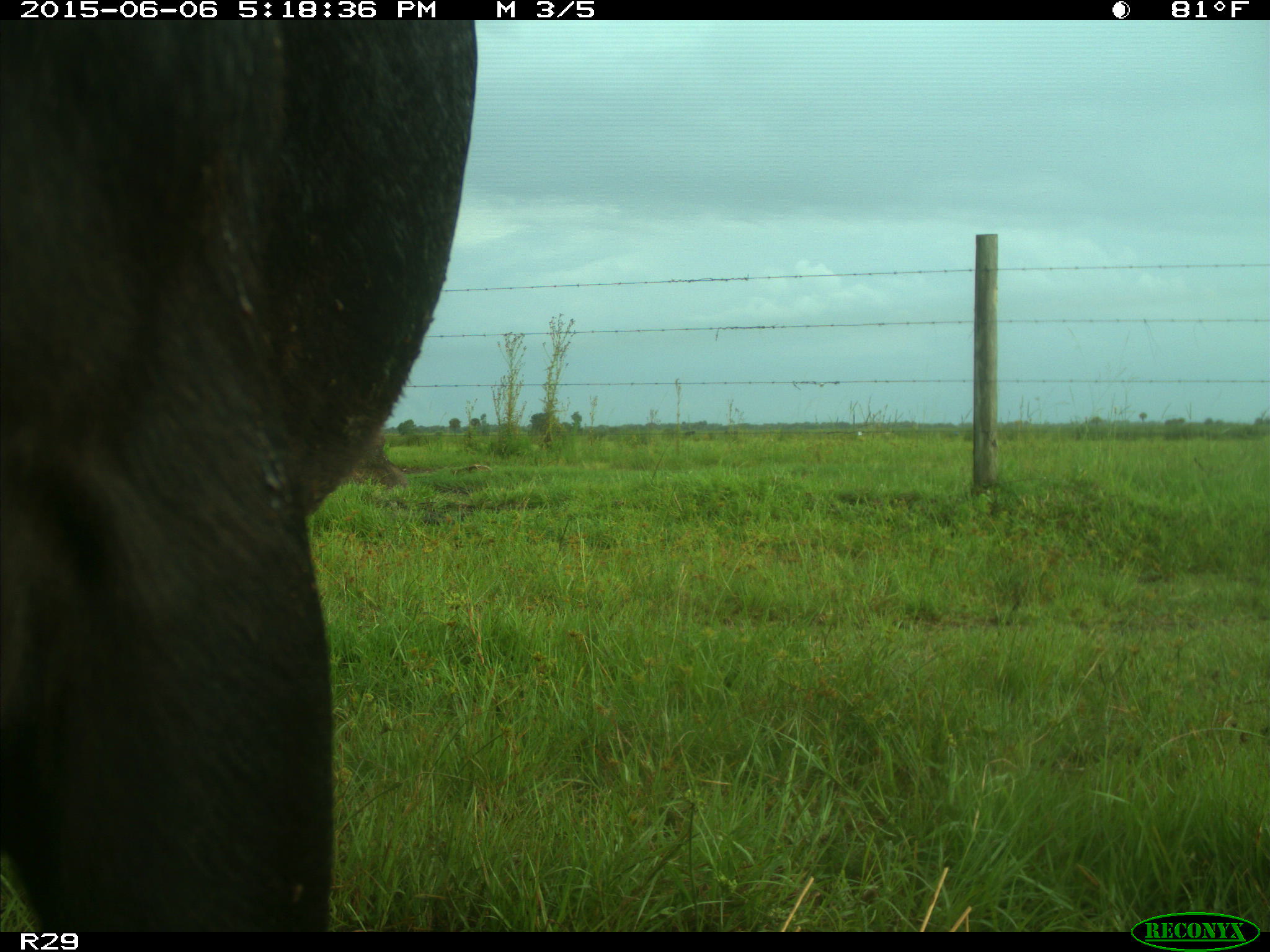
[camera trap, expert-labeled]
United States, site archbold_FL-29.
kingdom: Animalia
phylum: Chordata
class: Mammalia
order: Artiodactyla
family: Bovidae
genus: Bos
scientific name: Bos taurus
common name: domestic cow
Bos taurus (domestic cow).